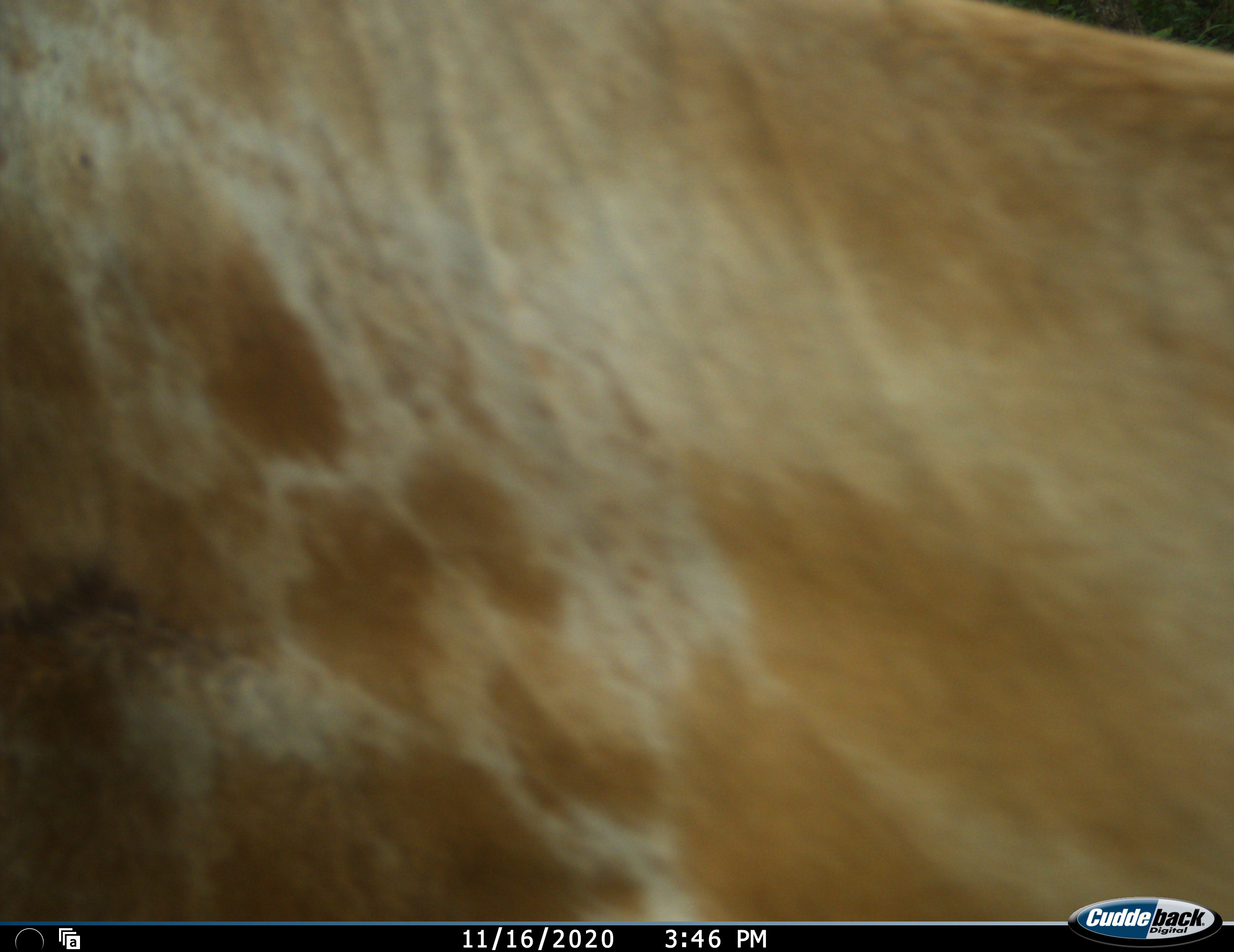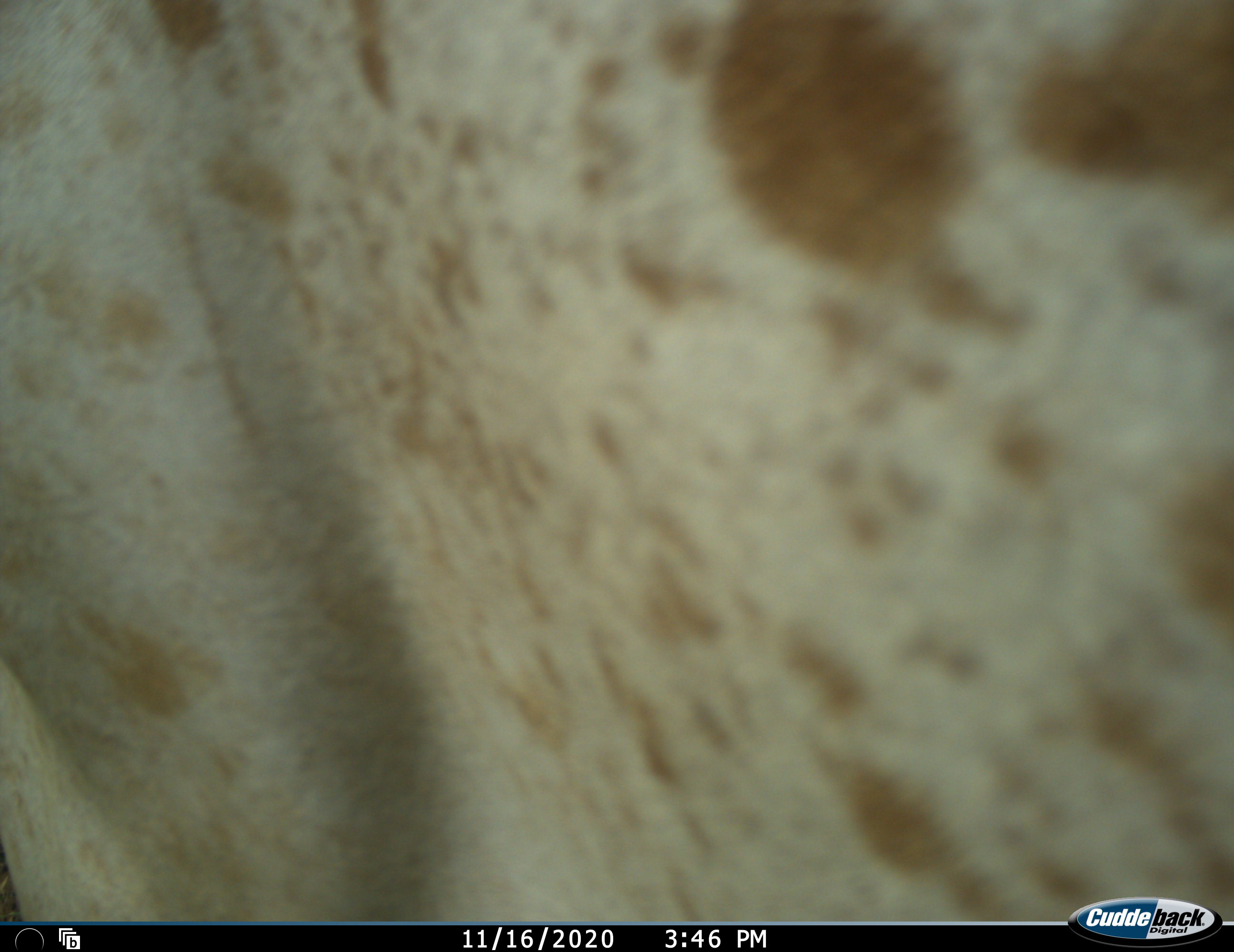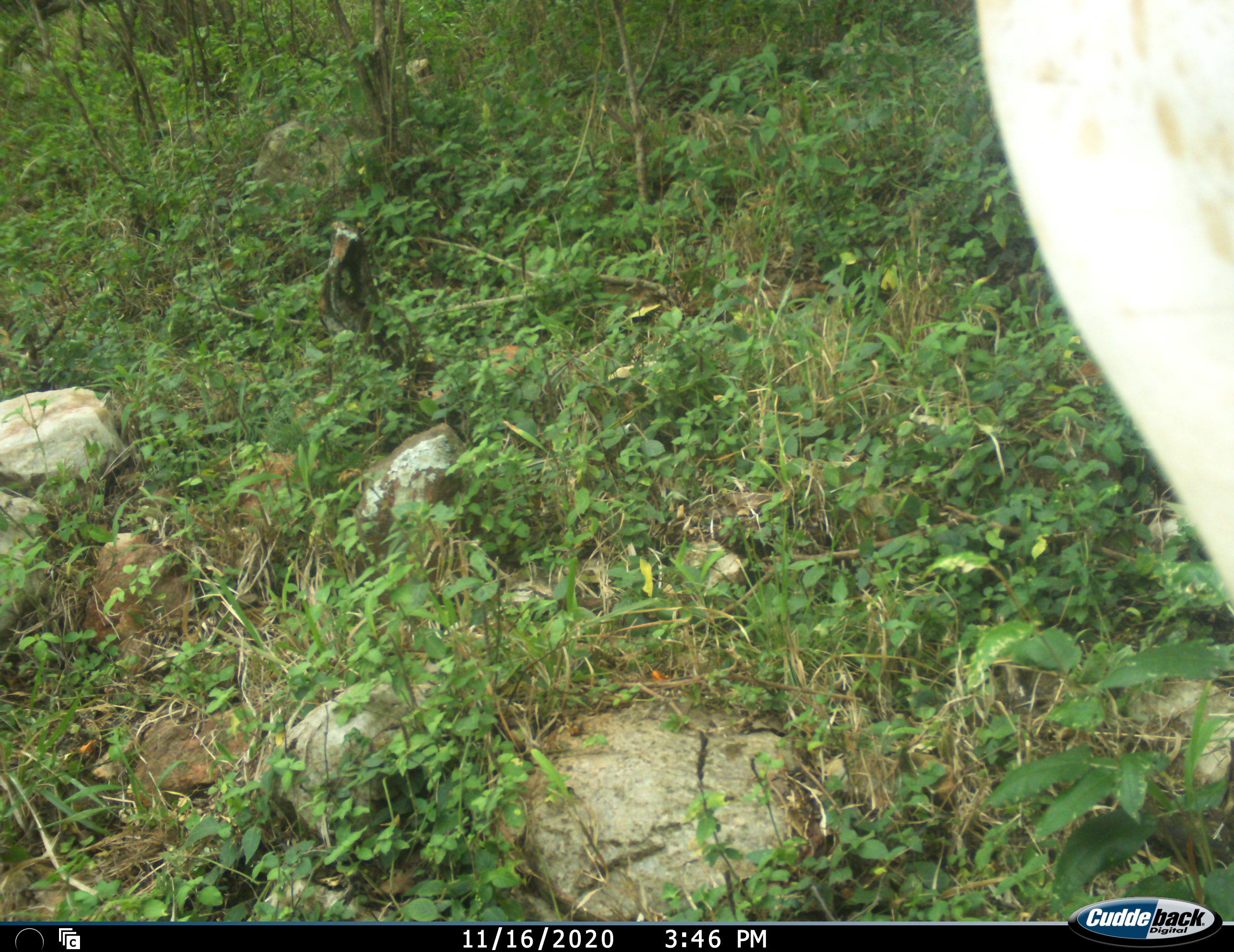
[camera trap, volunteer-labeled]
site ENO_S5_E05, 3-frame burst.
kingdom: Animalia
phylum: Chordata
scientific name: Vertebrata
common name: domestic animal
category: domesticanimal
Domesticanimal (domestic animal) (Vertebrata), count 1. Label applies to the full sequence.